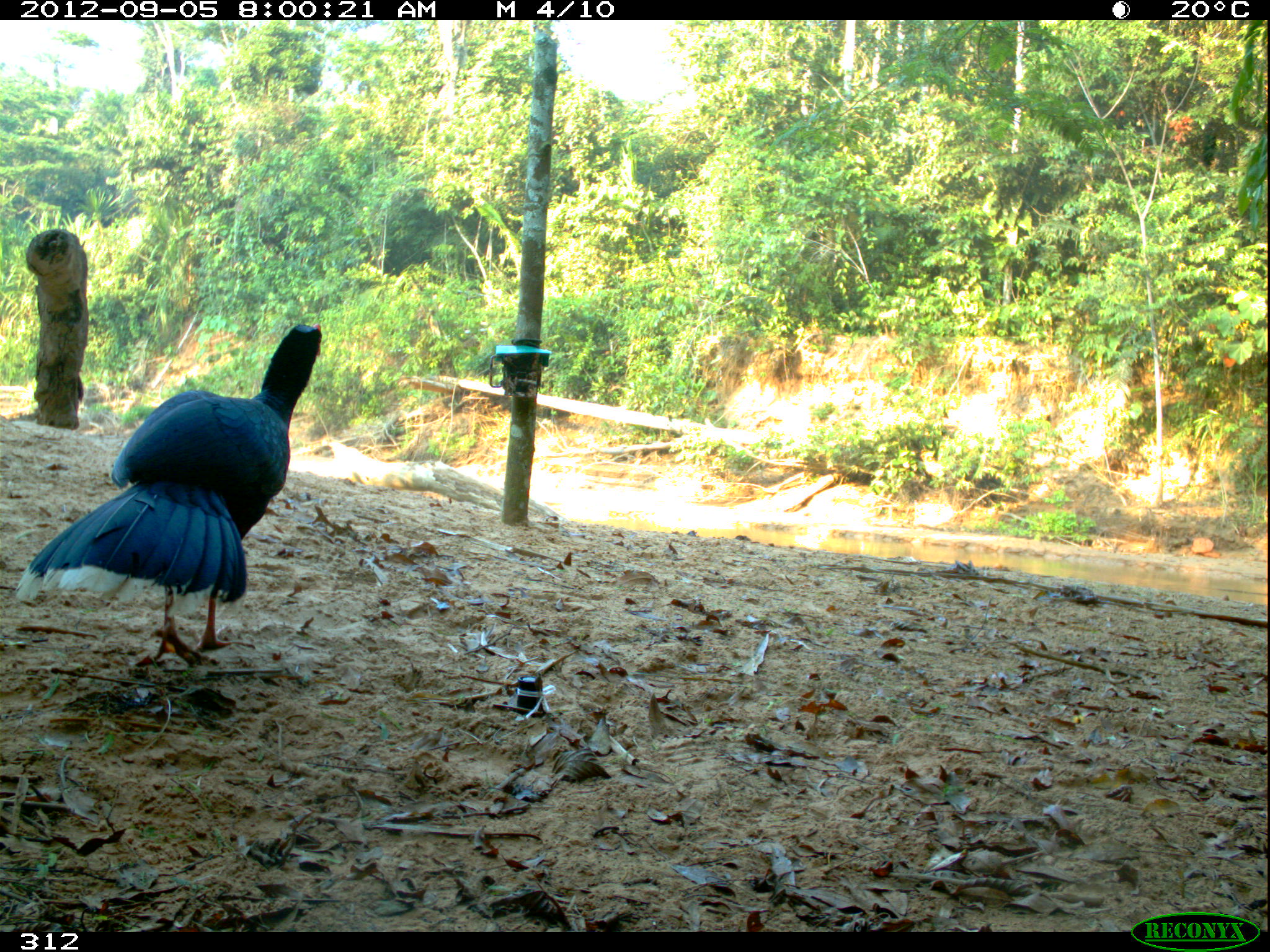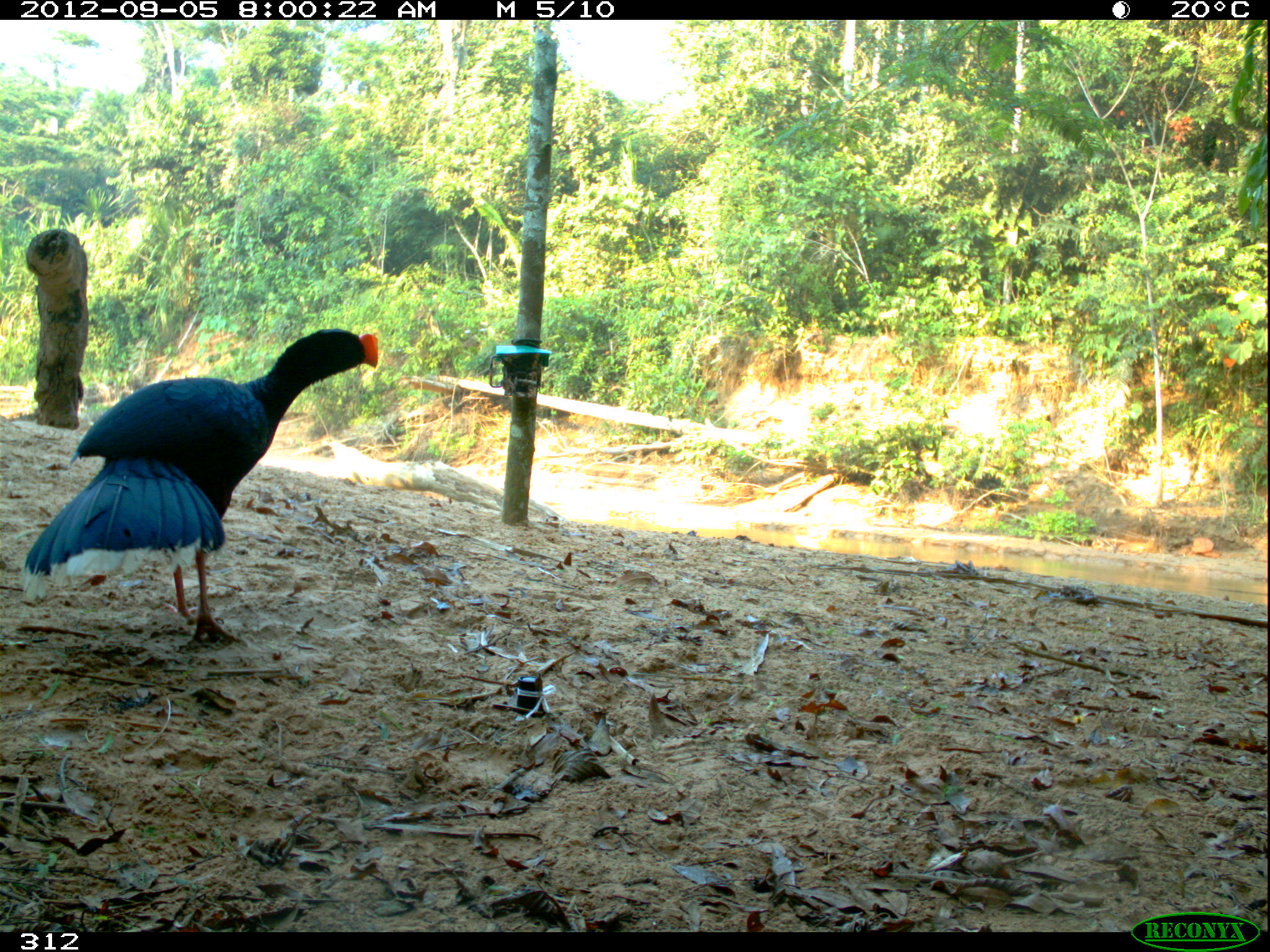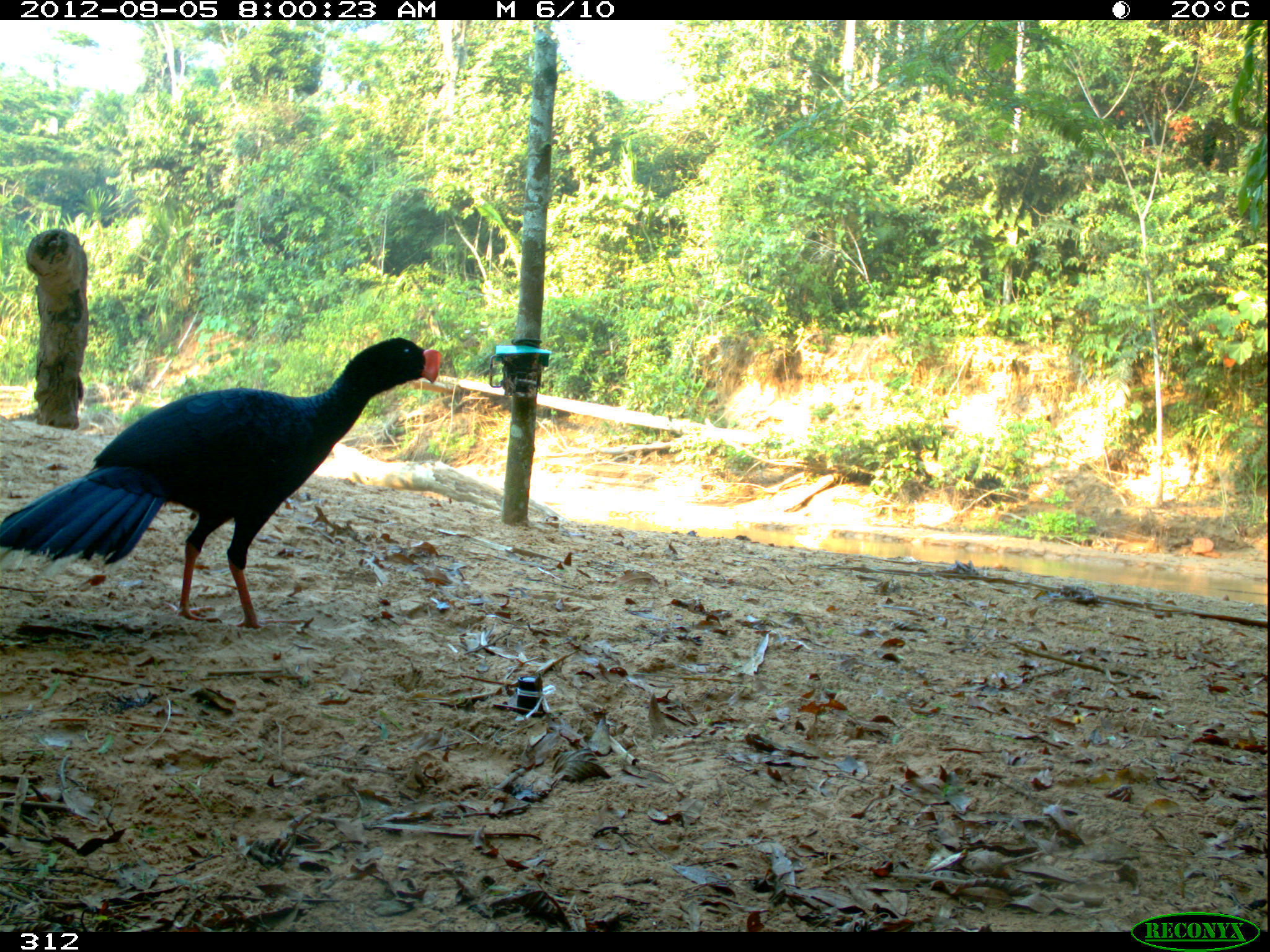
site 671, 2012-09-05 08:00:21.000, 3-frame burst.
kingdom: Animalia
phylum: Chordata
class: Aves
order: Galliformes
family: Cracidae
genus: Mitu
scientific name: Mitu tuberosum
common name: razor-billed curassow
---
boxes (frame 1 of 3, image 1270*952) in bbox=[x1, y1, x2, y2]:
mitu tuberosum: bbox=[18, 319, 323, 665]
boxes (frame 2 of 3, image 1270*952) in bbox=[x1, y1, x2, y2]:
mitu tuberosum: bbox=[18, 326, 380, 646]